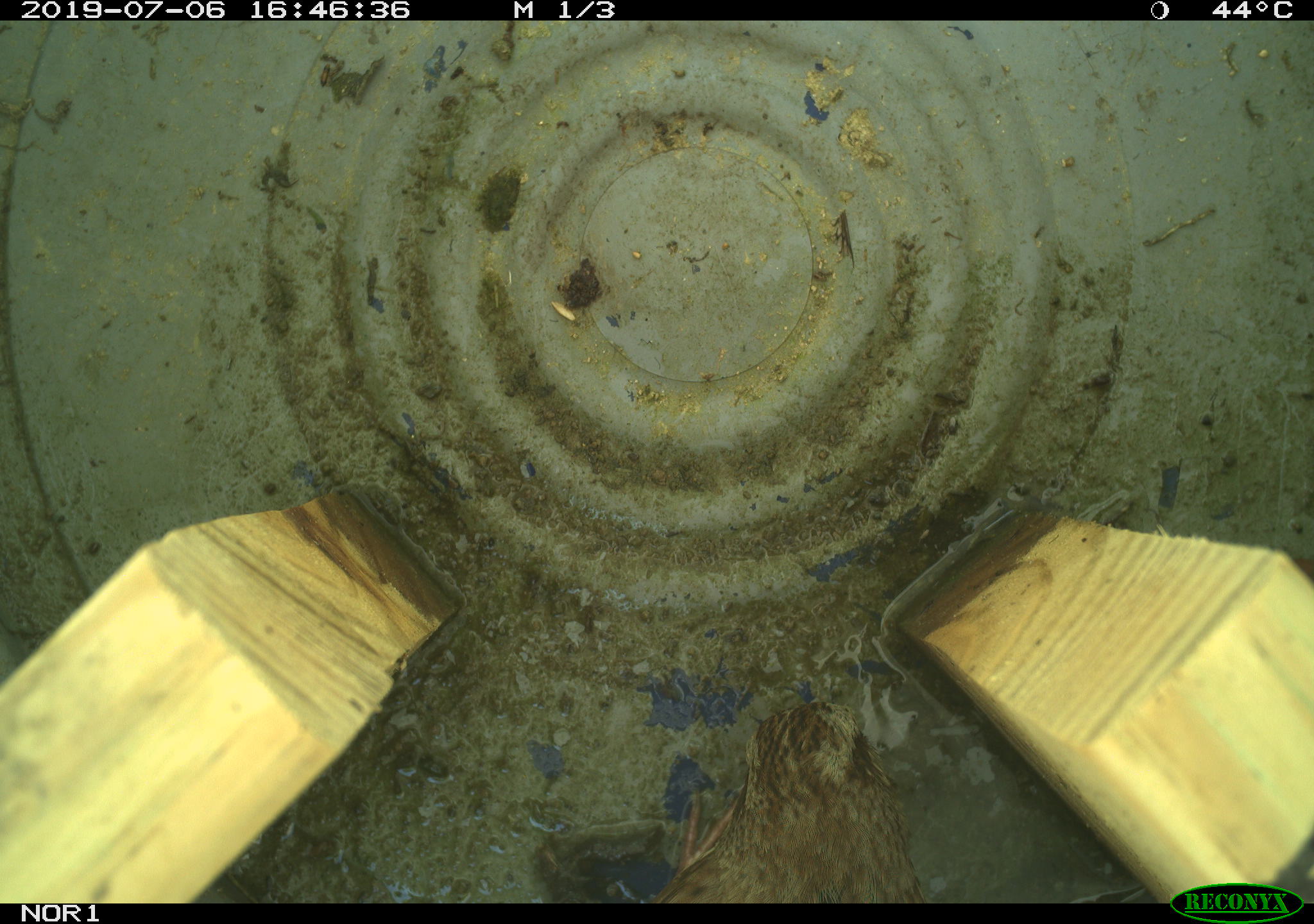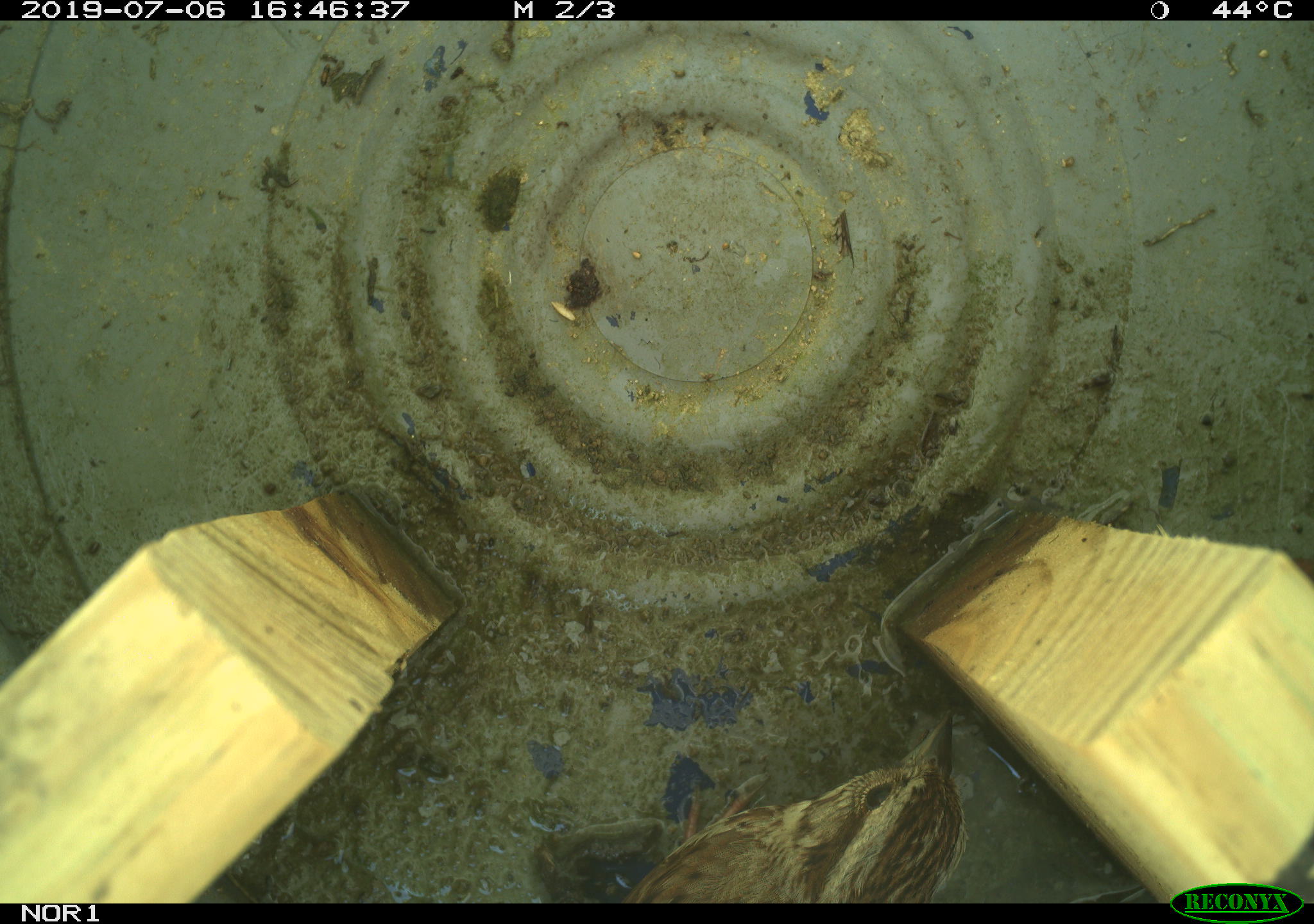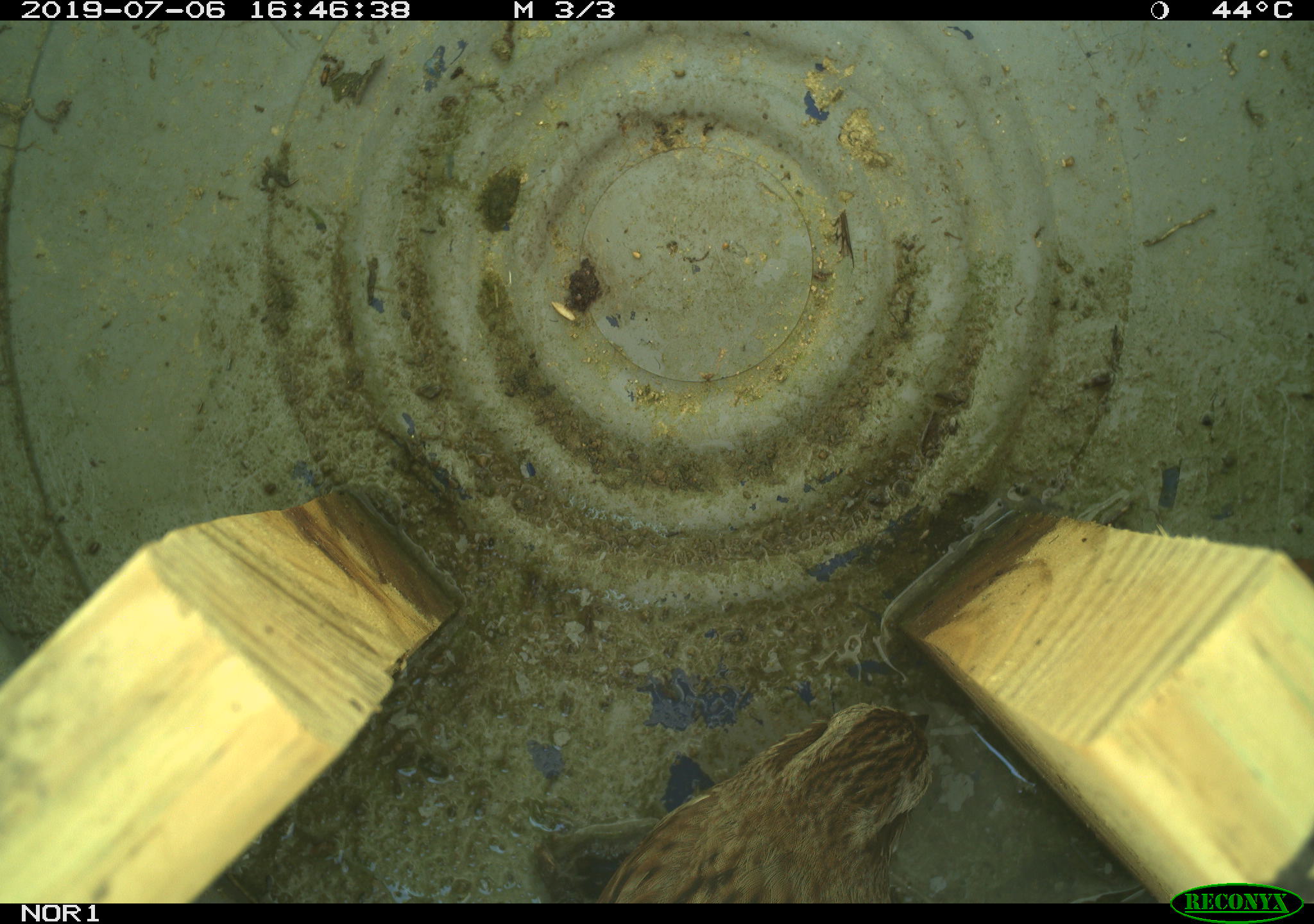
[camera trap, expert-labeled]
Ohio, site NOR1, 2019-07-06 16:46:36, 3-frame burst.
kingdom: Animalia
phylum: Chordata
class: Aves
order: Passeriformes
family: Passerellidae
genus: Melospiza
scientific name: Melospiza melodia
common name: song sparrow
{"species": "song sparrow (Melospiza melodia)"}